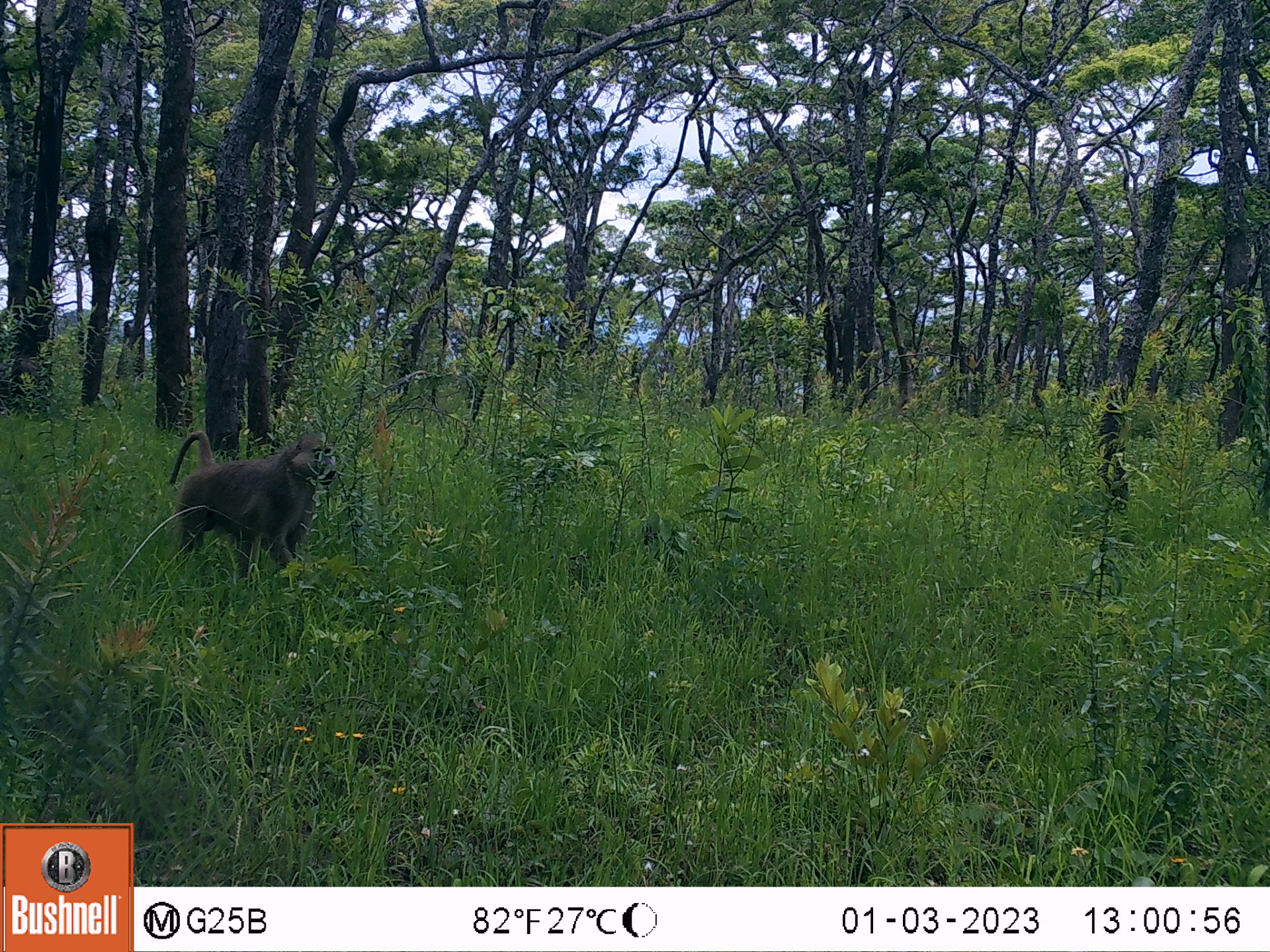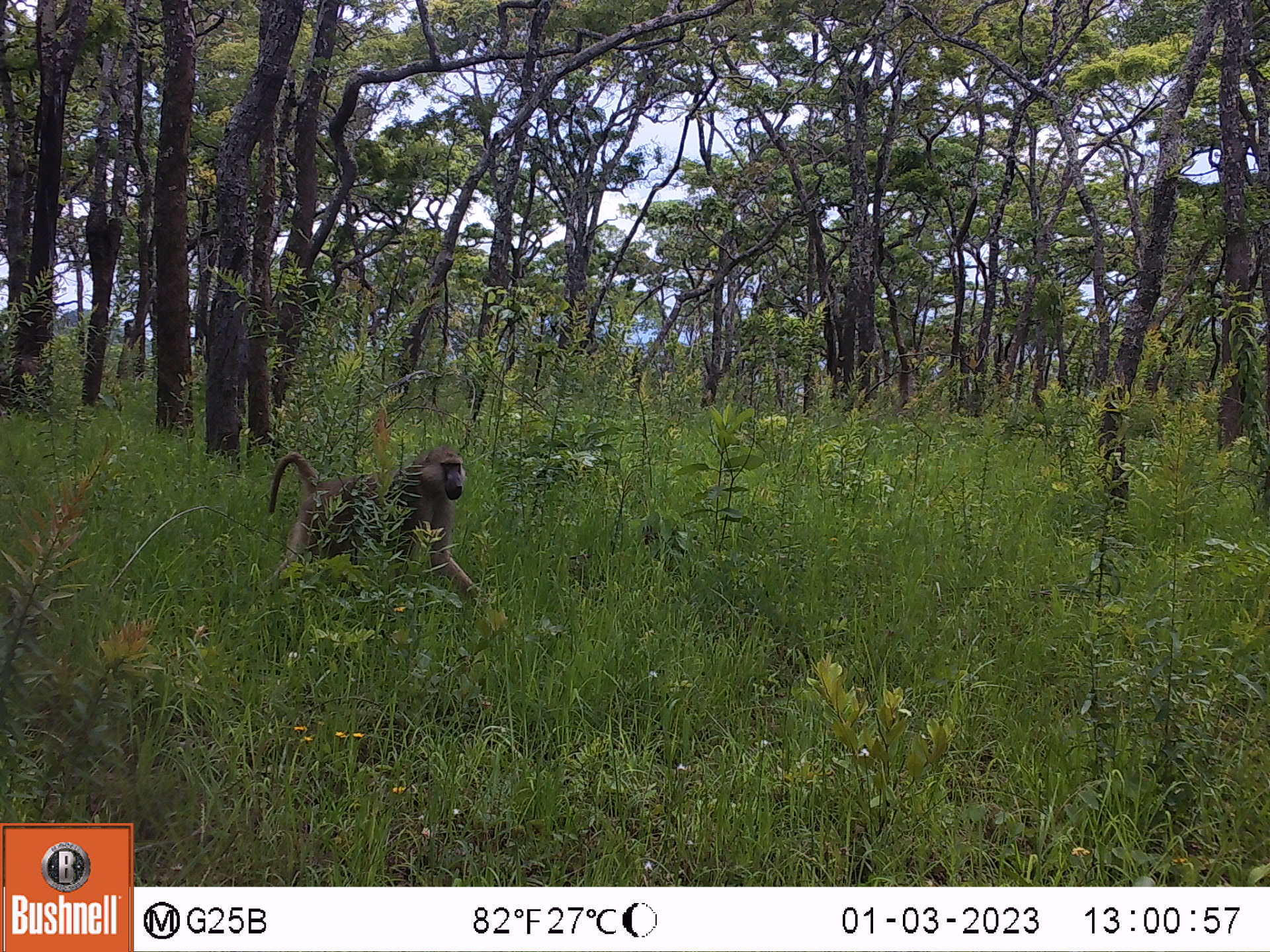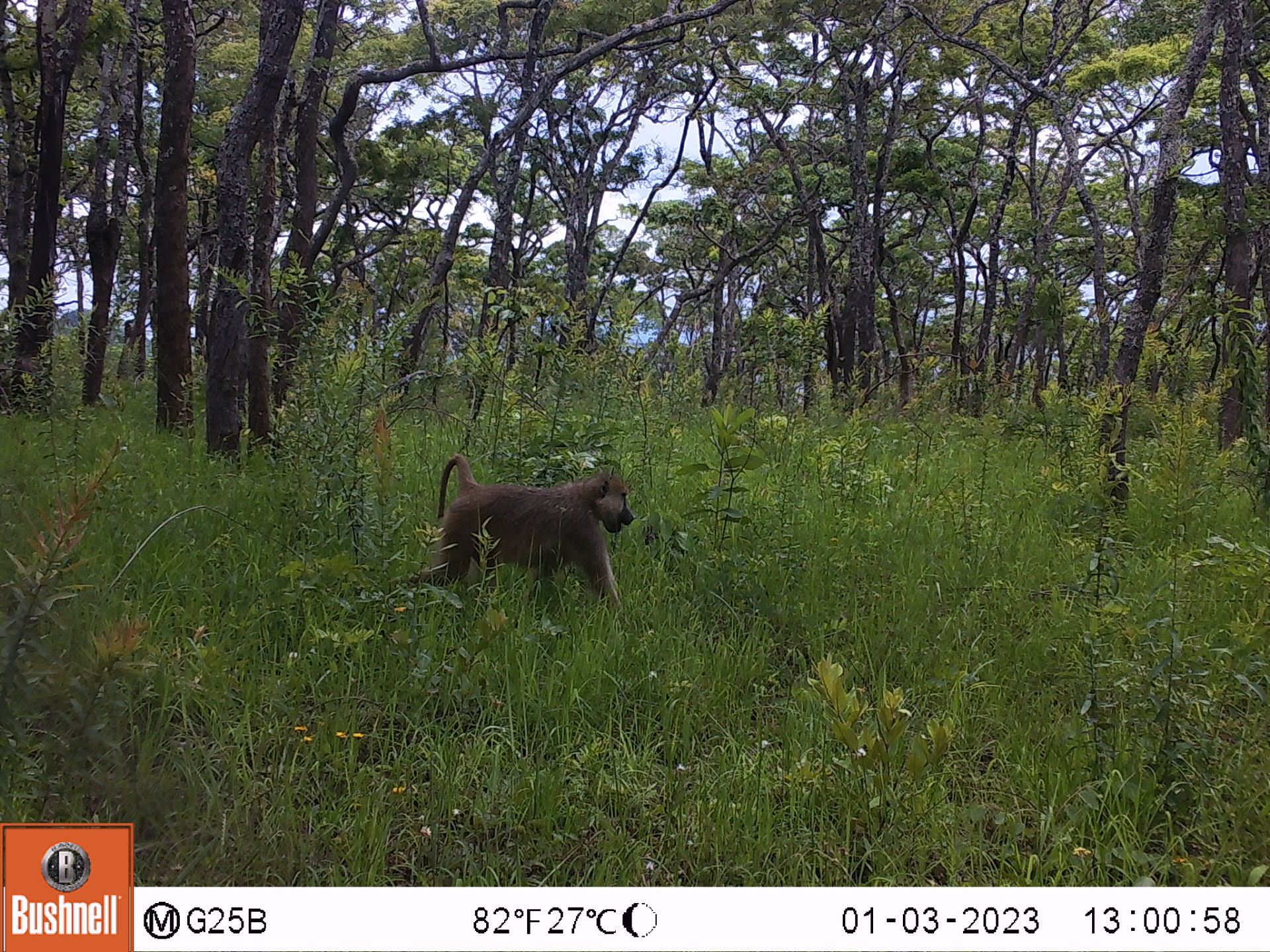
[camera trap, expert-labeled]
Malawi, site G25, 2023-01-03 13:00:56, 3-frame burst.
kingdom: Animalia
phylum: Chordata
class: Mammalia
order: Primates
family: Cercopithecidae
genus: Papio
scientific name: Papio cynocephalus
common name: yellow baboon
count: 1